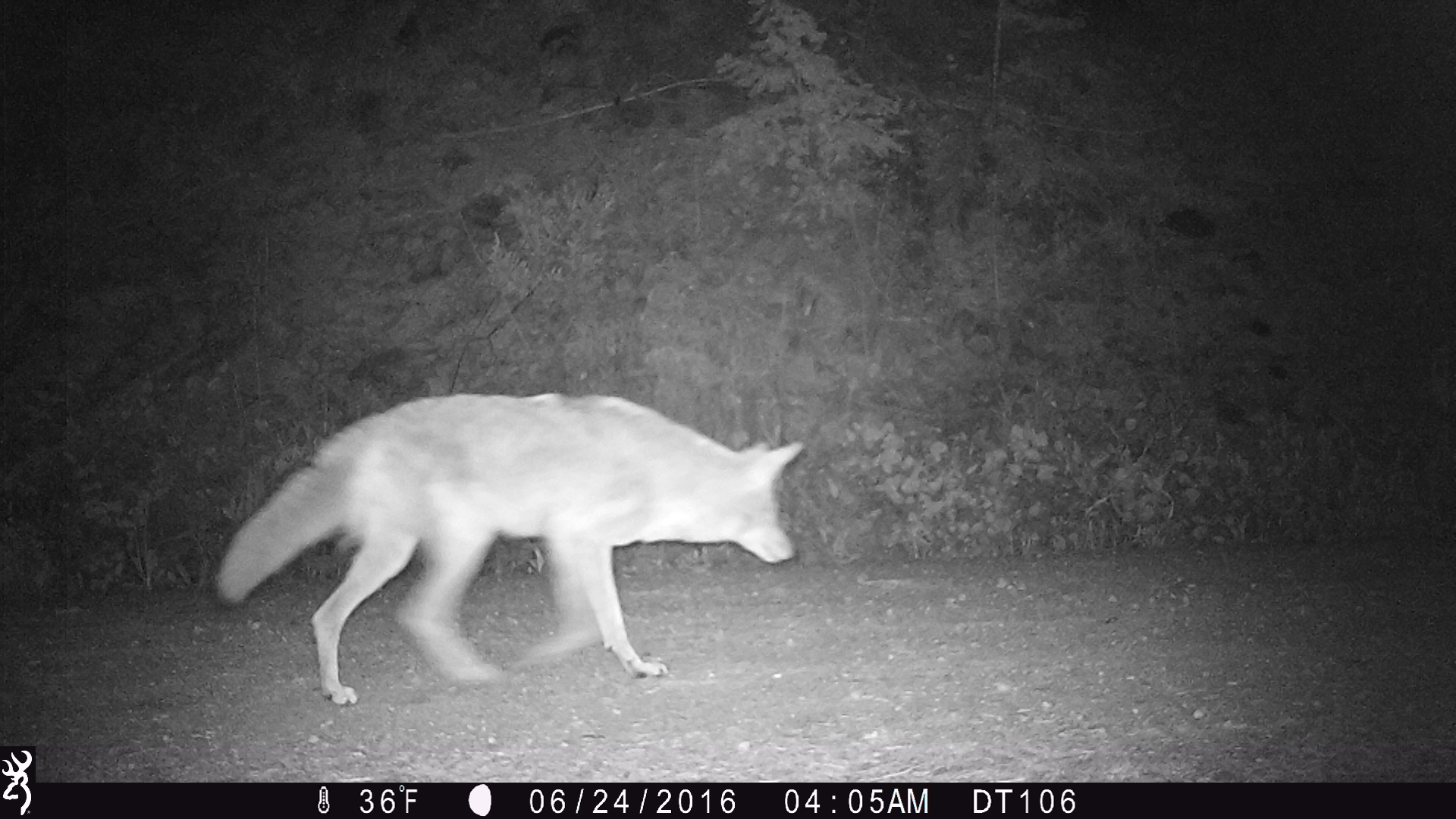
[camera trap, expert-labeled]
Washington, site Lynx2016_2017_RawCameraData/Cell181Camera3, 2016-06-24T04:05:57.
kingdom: Animalia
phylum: Chordata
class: Mammalia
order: Carnivora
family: Canidae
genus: Canis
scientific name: Canis latrans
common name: coyote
Canis latrans (coyote). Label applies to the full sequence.